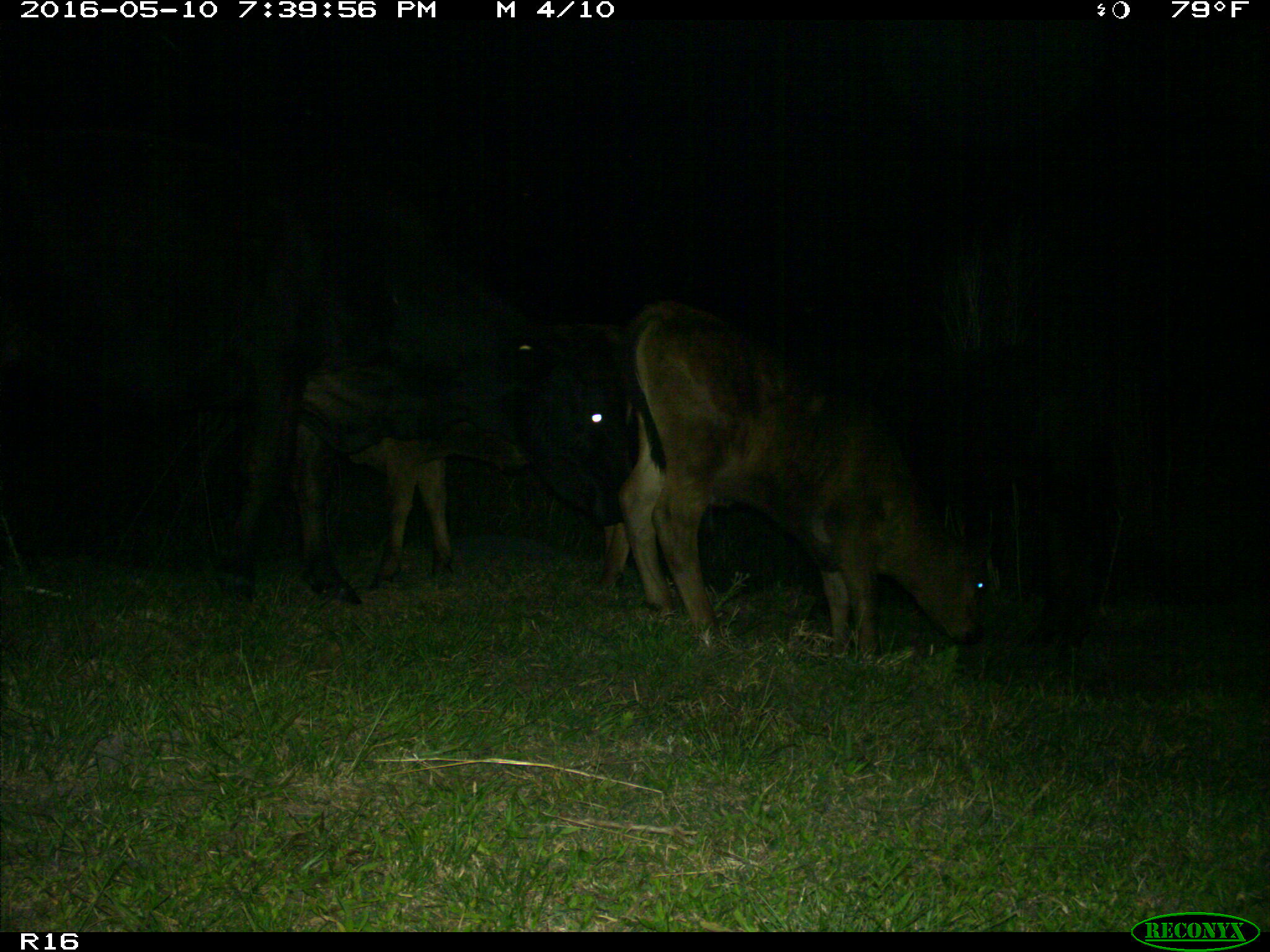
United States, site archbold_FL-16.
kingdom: Animalia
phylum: Chordata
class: Mammalia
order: Artiodactyla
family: Bovidae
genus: Bos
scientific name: Bos taurus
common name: domestic cow